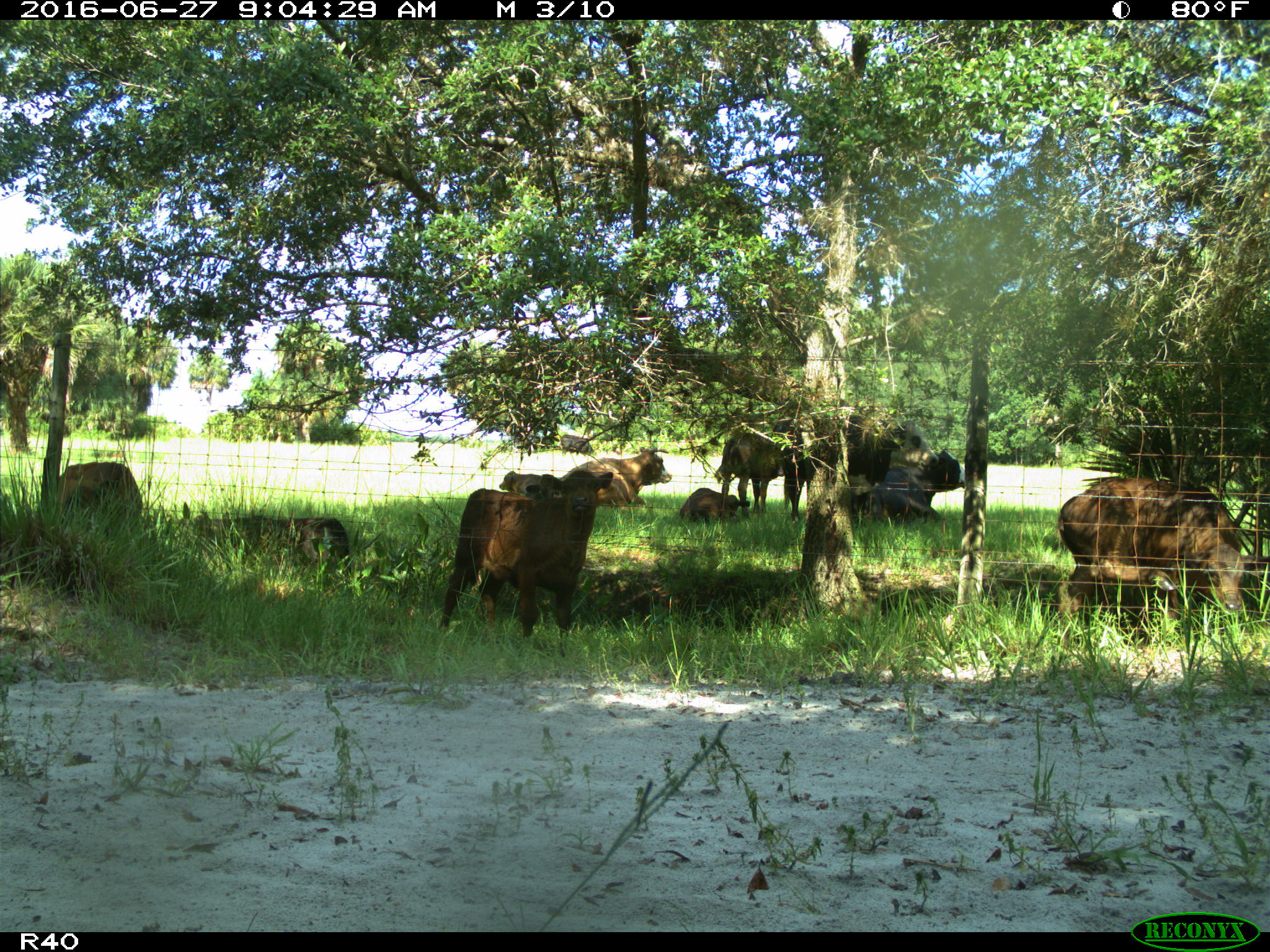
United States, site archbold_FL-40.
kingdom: Animalia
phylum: Chordata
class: Mammalia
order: Artiodactyla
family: Bovidae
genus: Bos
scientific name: Bos taurus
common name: domestic cow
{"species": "Bos taurus (domestic cow)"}